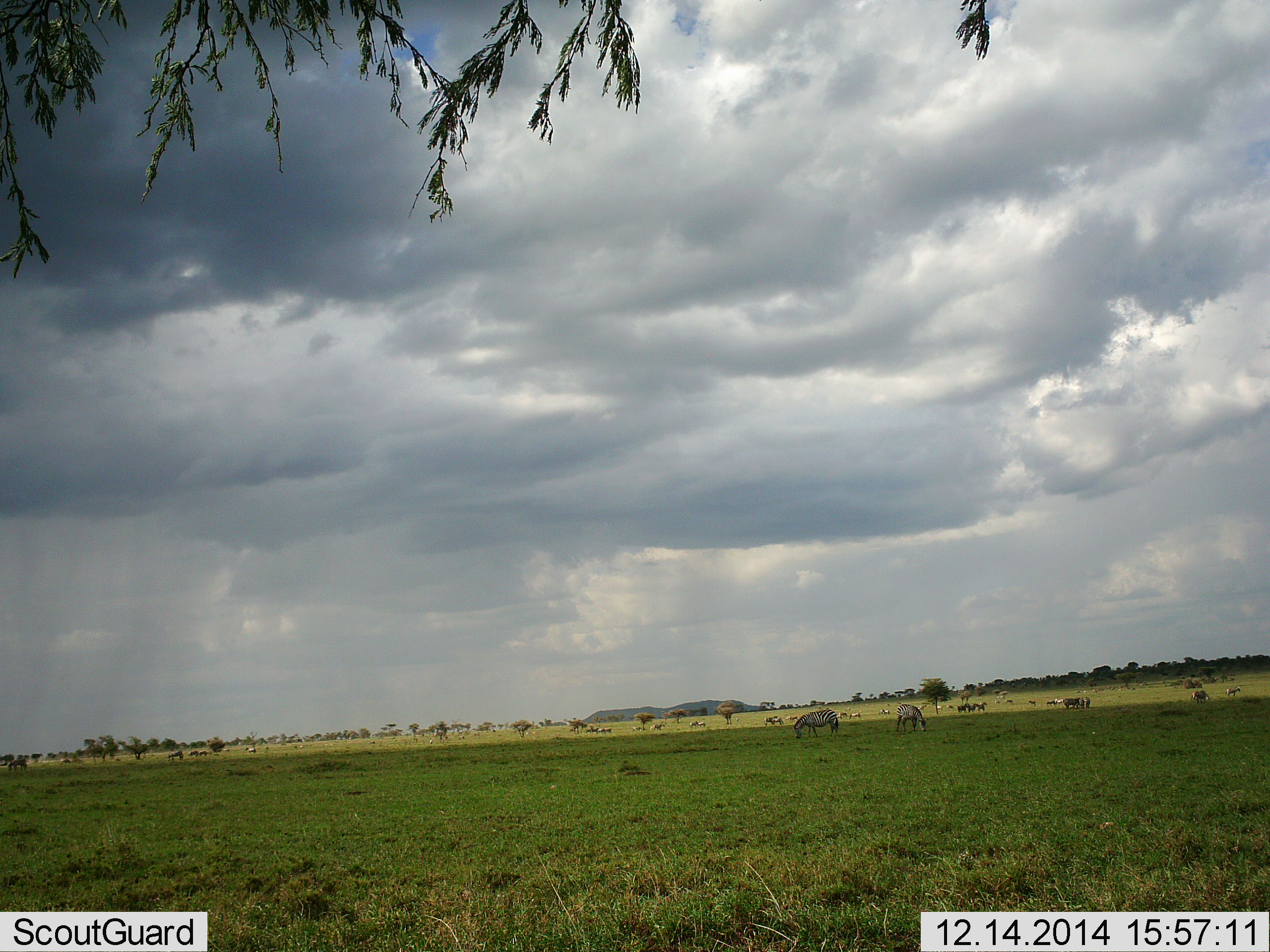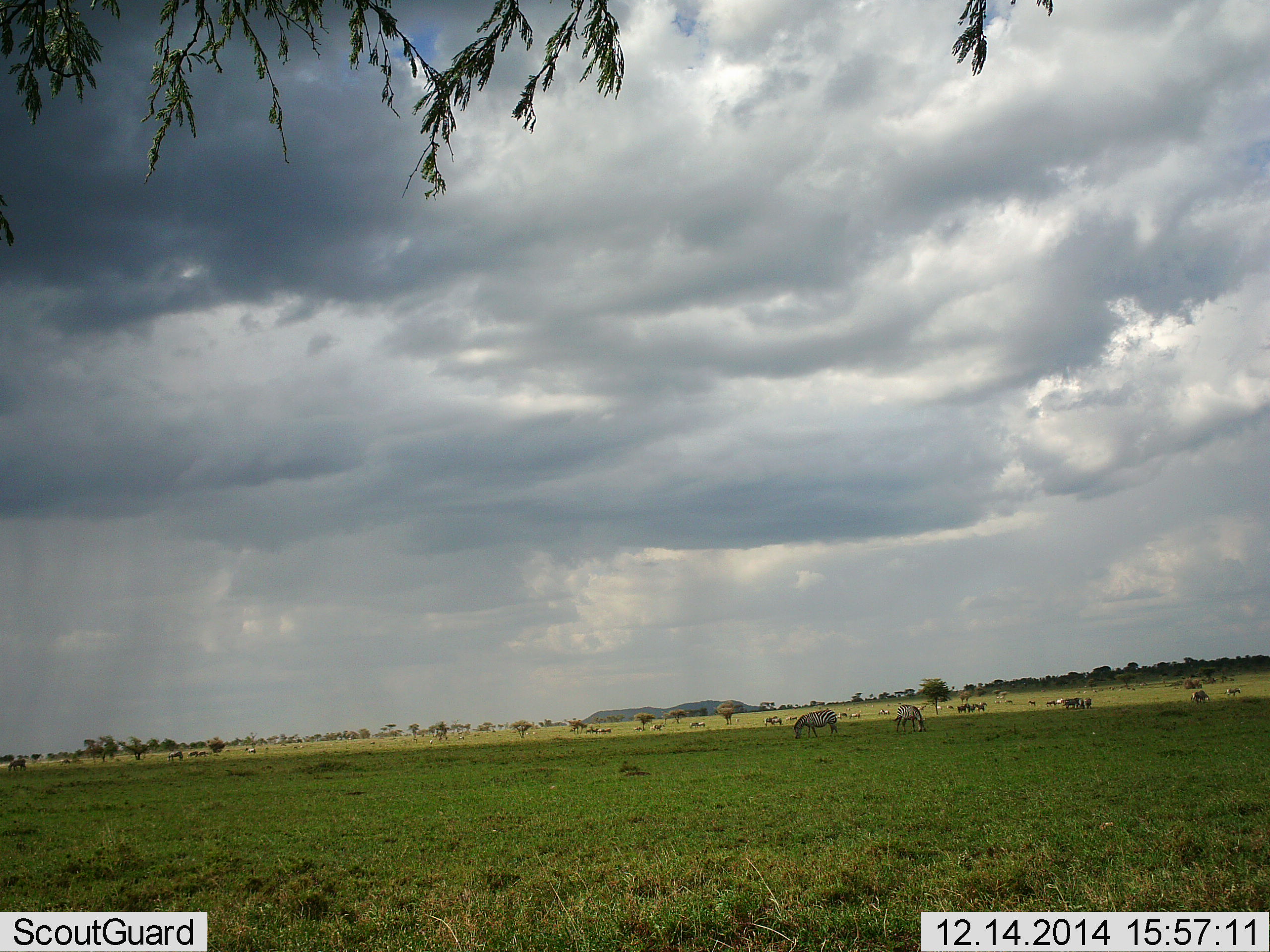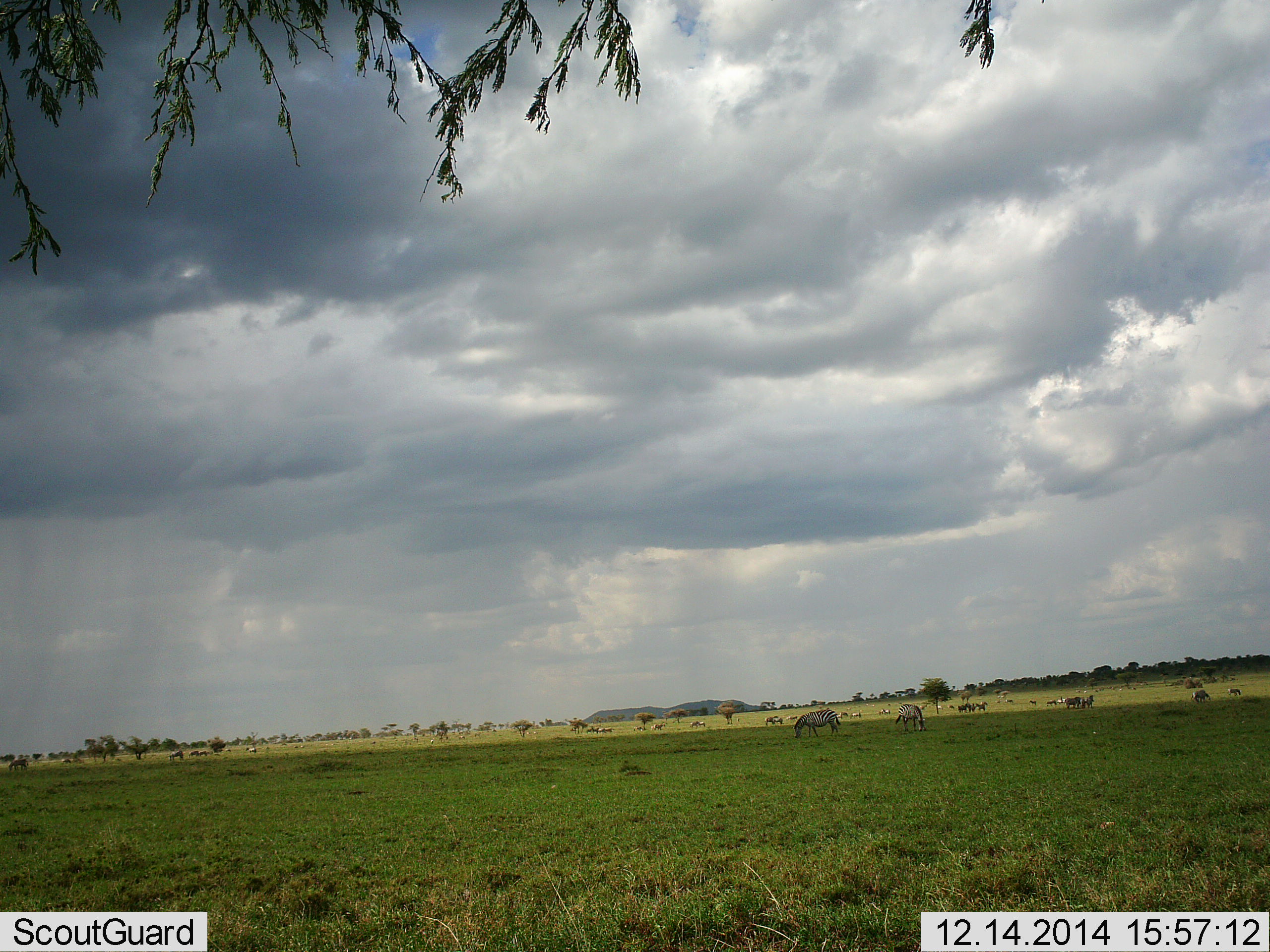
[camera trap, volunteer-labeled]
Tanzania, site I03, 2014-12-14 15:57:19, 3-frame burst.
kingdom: Animalia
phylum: Chordata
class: Mammalia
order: Perissodactyla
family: Equidae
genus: Equus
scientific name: Equus quagga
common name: plains zebra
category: zebra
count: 11-50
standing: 33%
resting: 0%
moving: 17%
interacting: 0%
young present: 0%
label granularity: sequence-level